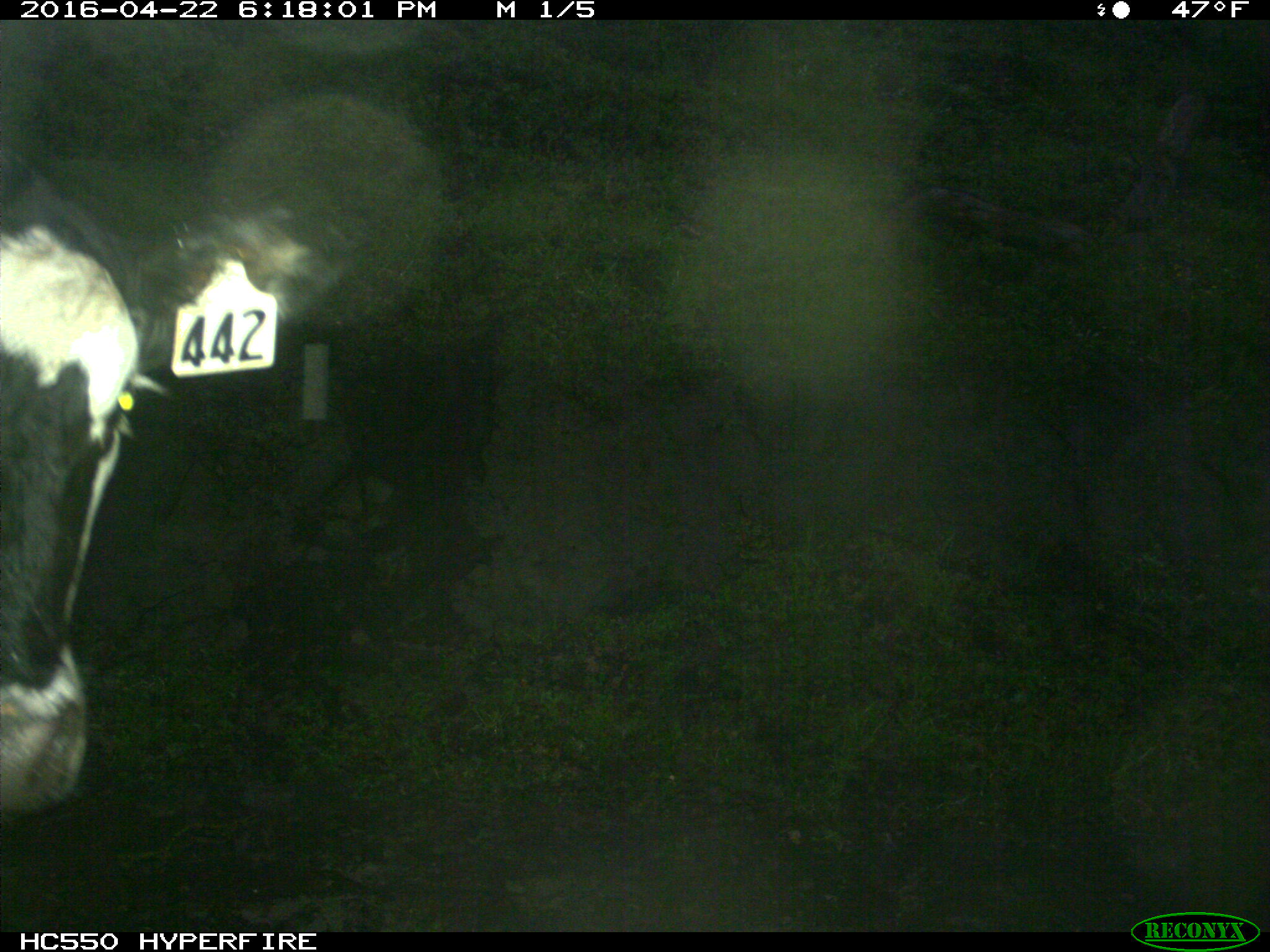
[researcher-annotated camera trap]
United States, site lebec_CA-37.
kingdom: Animalia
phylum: Chordata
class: Mammalia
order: Artiodactyla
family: Bovidae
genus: Bos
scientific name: Bos taurus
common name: domestic cow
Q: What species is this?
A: Bos taurus (domestic cow).